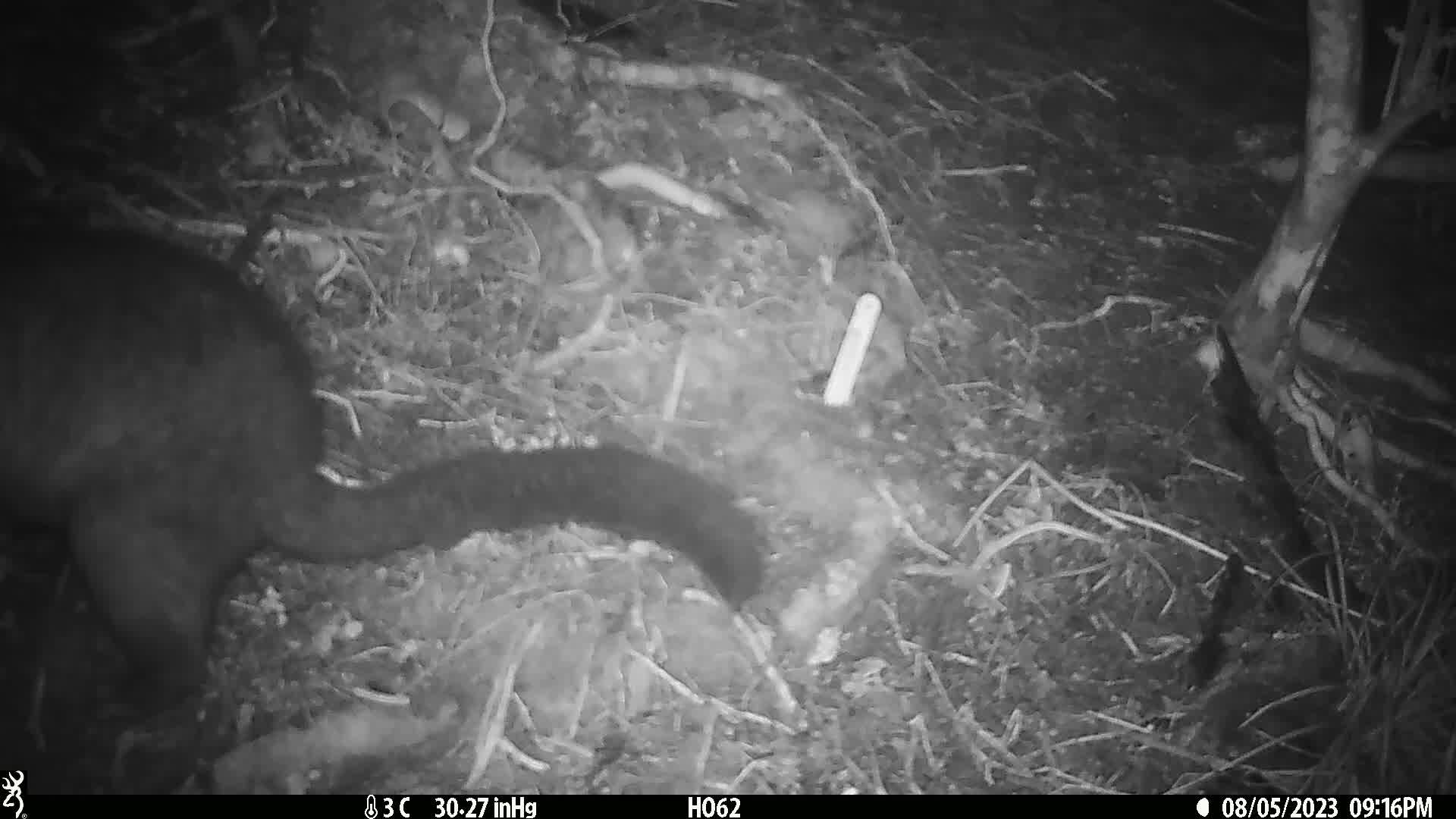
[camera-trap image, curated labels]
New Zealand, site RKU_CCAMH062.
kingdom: Animalia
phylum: Chordata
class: Mammalia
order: Diprotodontia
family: Phalangeridae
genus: Trichosurus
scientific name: Trichosurus vulpecula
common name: common brushtail possum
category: possum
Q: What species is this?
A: Possum (common brushtail possum) (Trichosurus vulpecula).